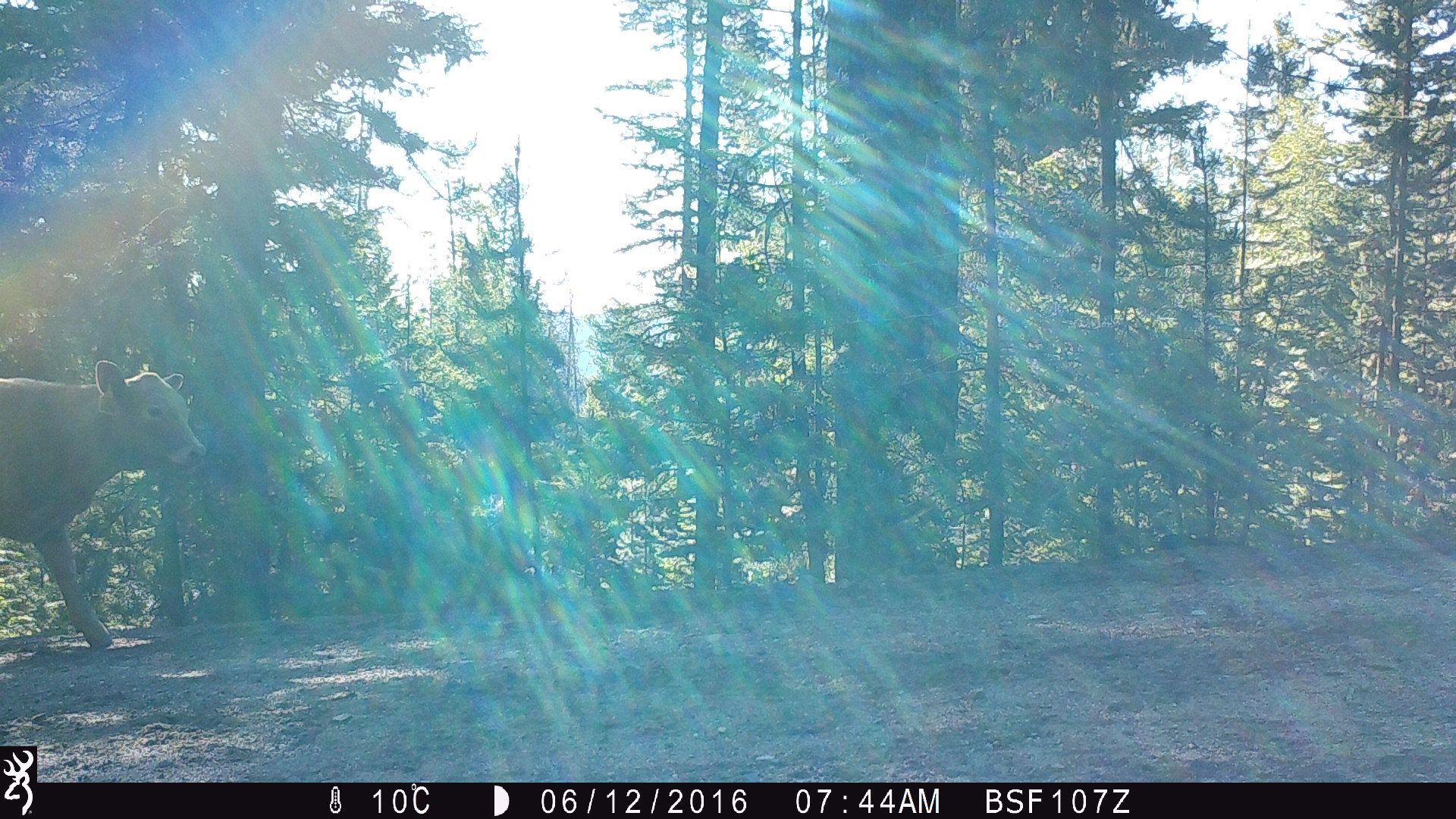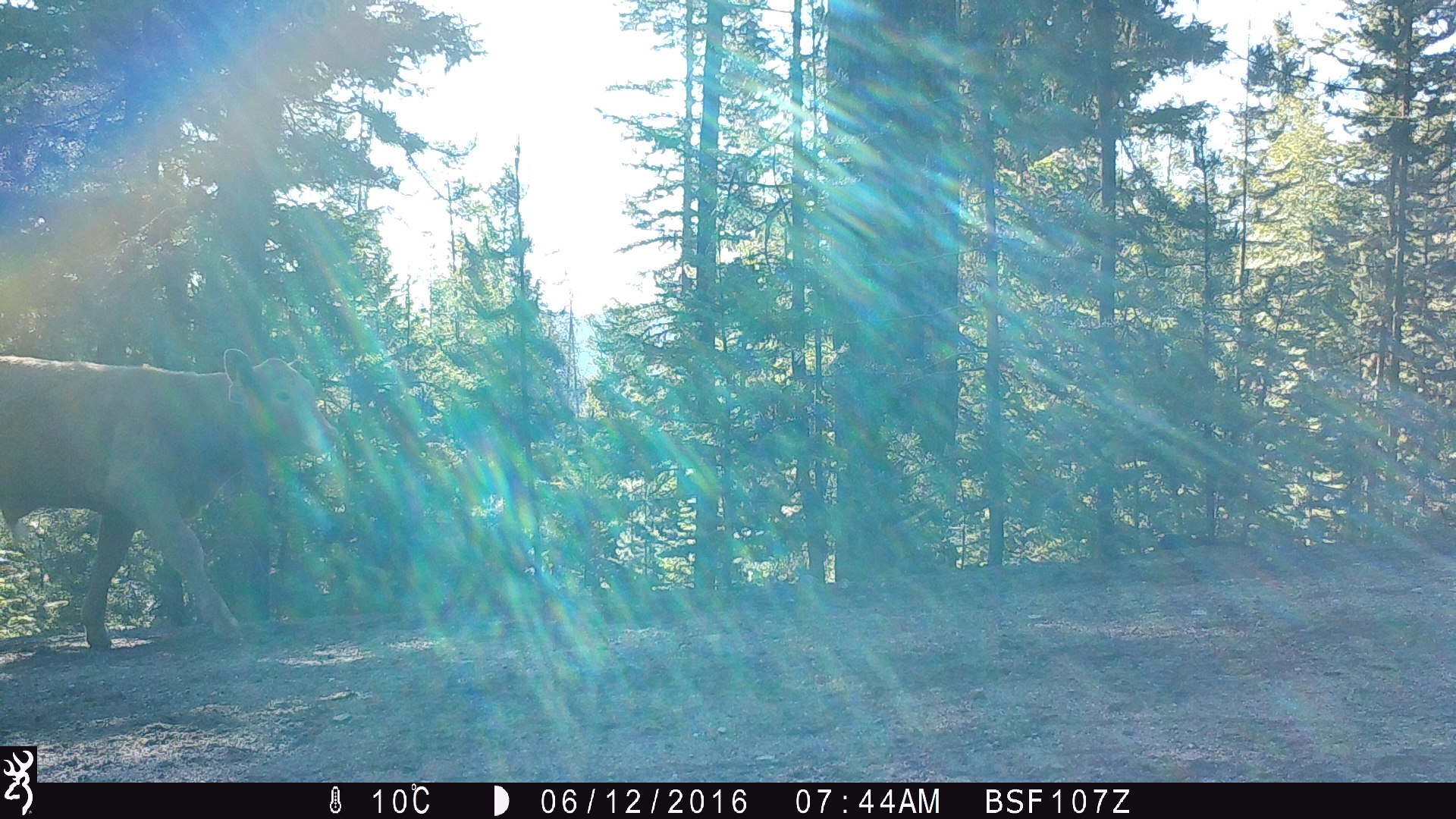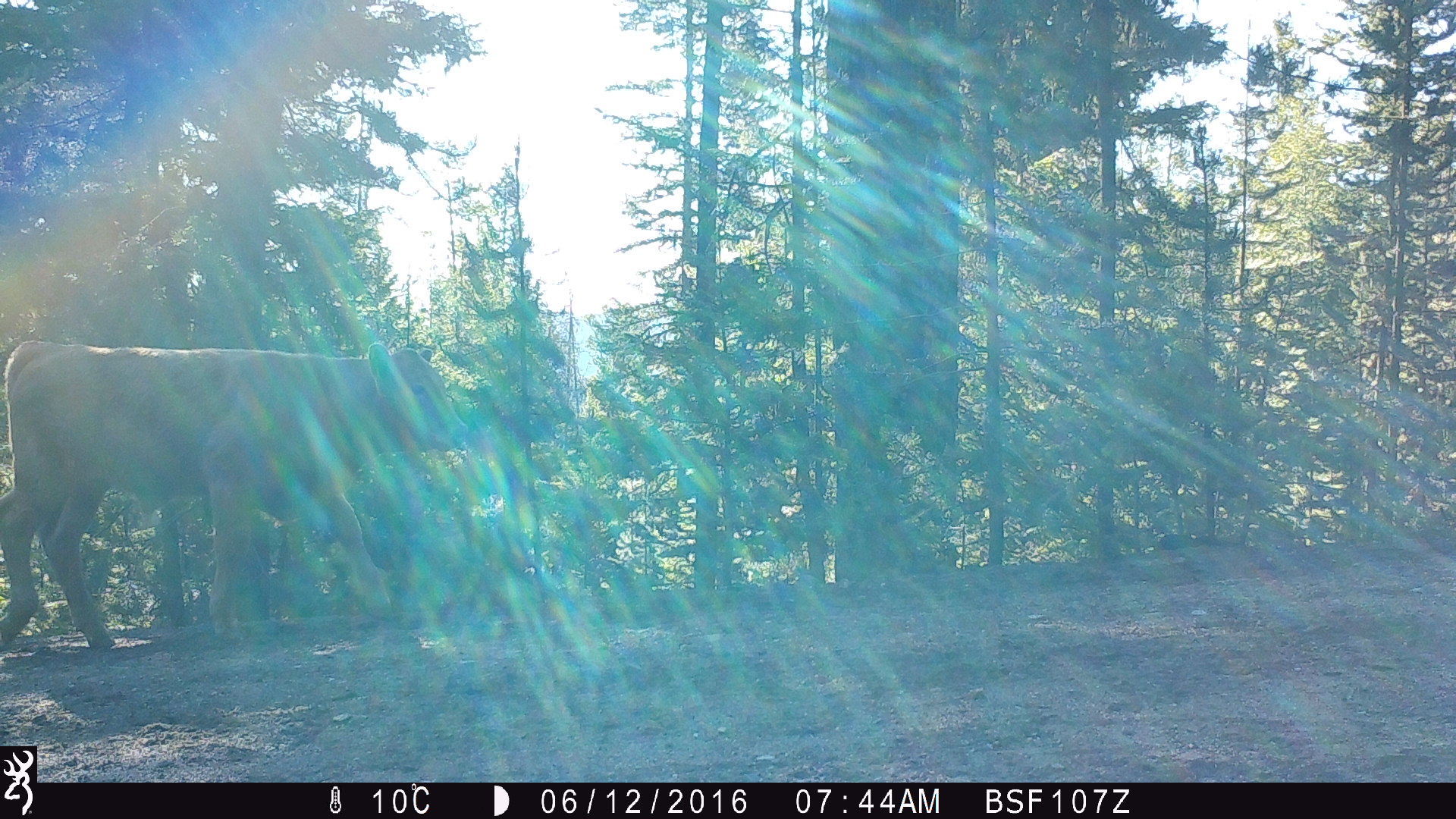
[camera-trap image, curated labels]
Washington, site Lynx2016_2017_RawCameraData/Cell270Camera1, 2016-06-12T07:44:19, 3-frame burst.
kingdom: Animalia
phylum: Chordata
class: Mammalia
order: Artiodactyla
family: Bovidae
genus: Bos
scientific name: Bos taurus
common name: domestic cattle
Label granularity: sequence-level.